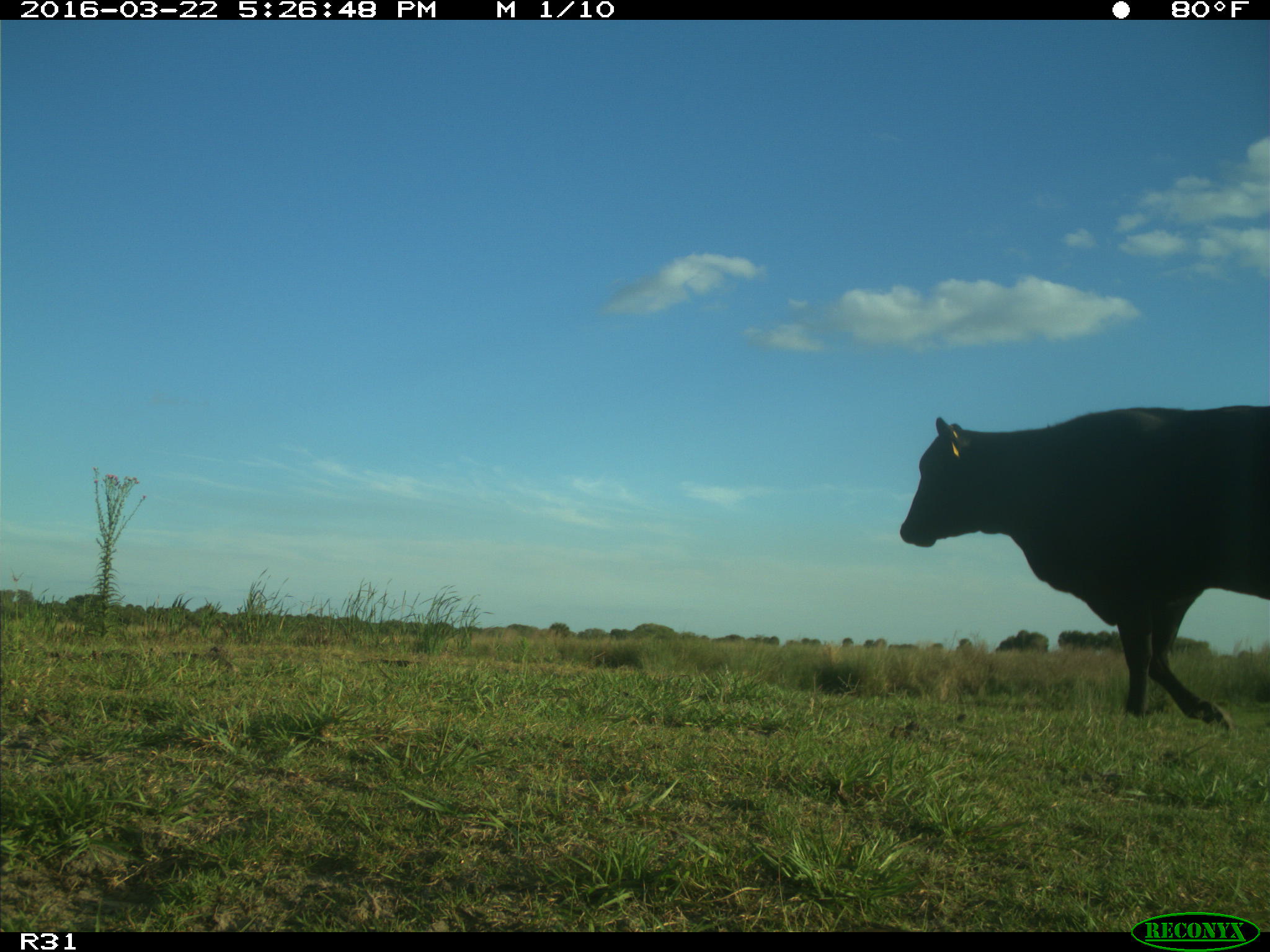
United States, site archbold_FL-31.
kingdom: Animalia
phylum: Chordata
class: Mammalia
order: Artiodactyla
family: Bovidae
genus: Bos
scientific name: Bos taurus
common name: domestic cow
Bos taurus (domestic cow).